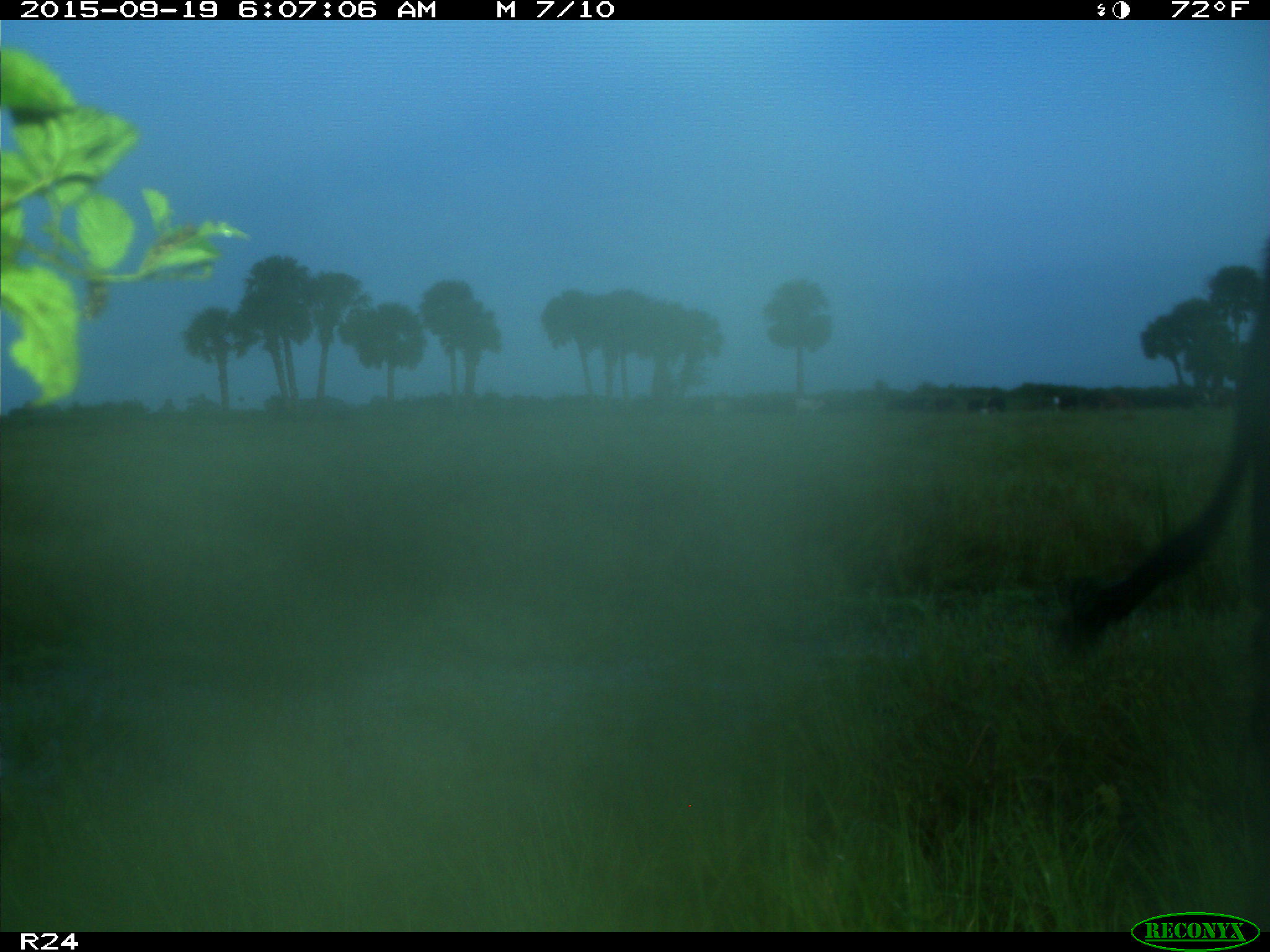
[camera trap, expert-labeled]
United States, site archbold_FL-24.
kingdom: Animalia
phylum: Chordata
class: Mammalia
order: Artiodactyla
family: Bovidae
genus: Bos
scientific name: Bos taurus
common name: domestic cow